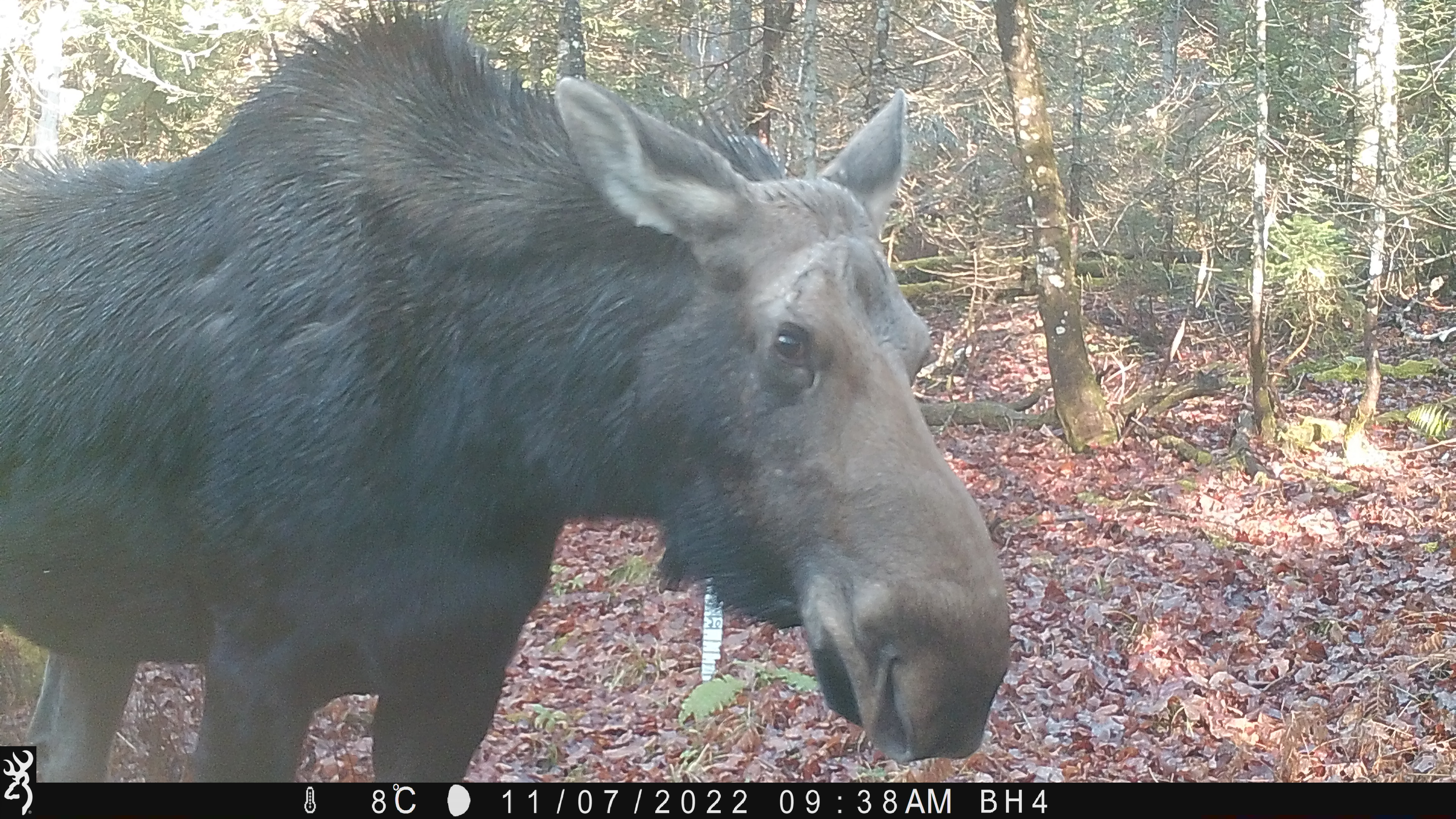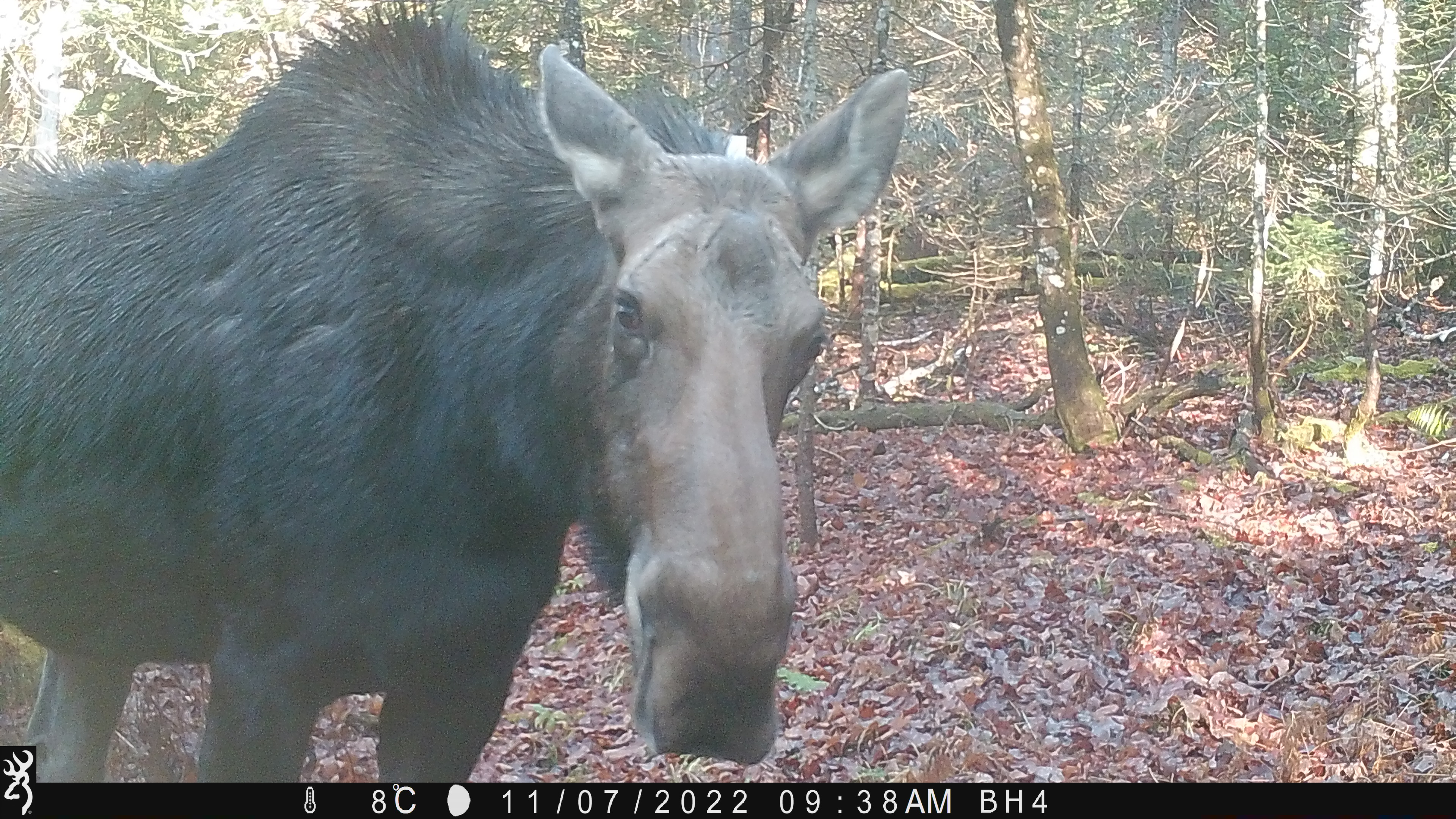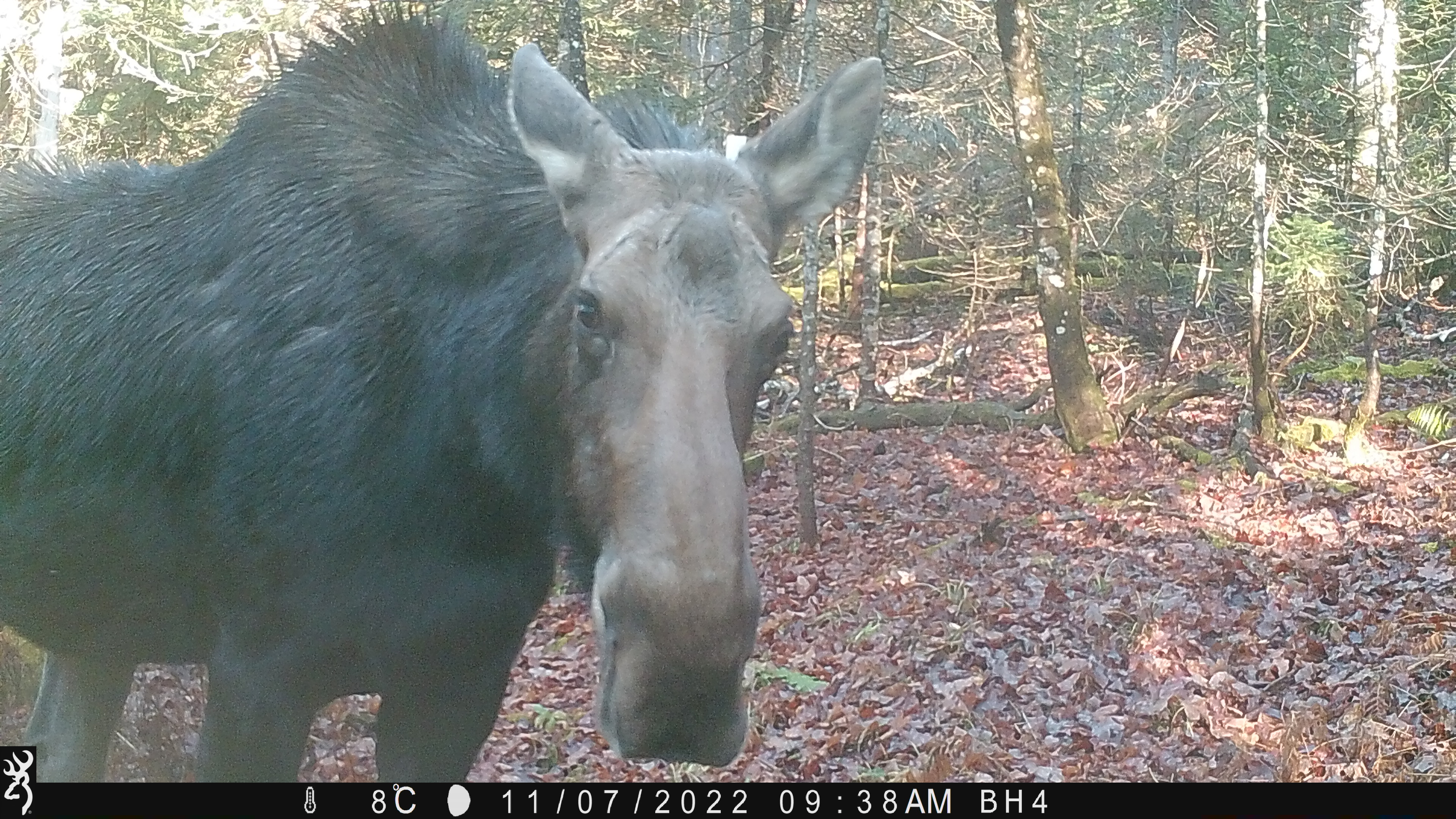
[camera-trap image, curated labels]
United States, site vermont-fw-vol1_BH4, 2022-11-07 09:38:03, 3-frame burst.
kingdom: Animalia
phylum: Chordata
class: Mammalia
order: Artiodactyla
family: Cervidae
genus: Alces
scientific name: Alces alces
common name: moose